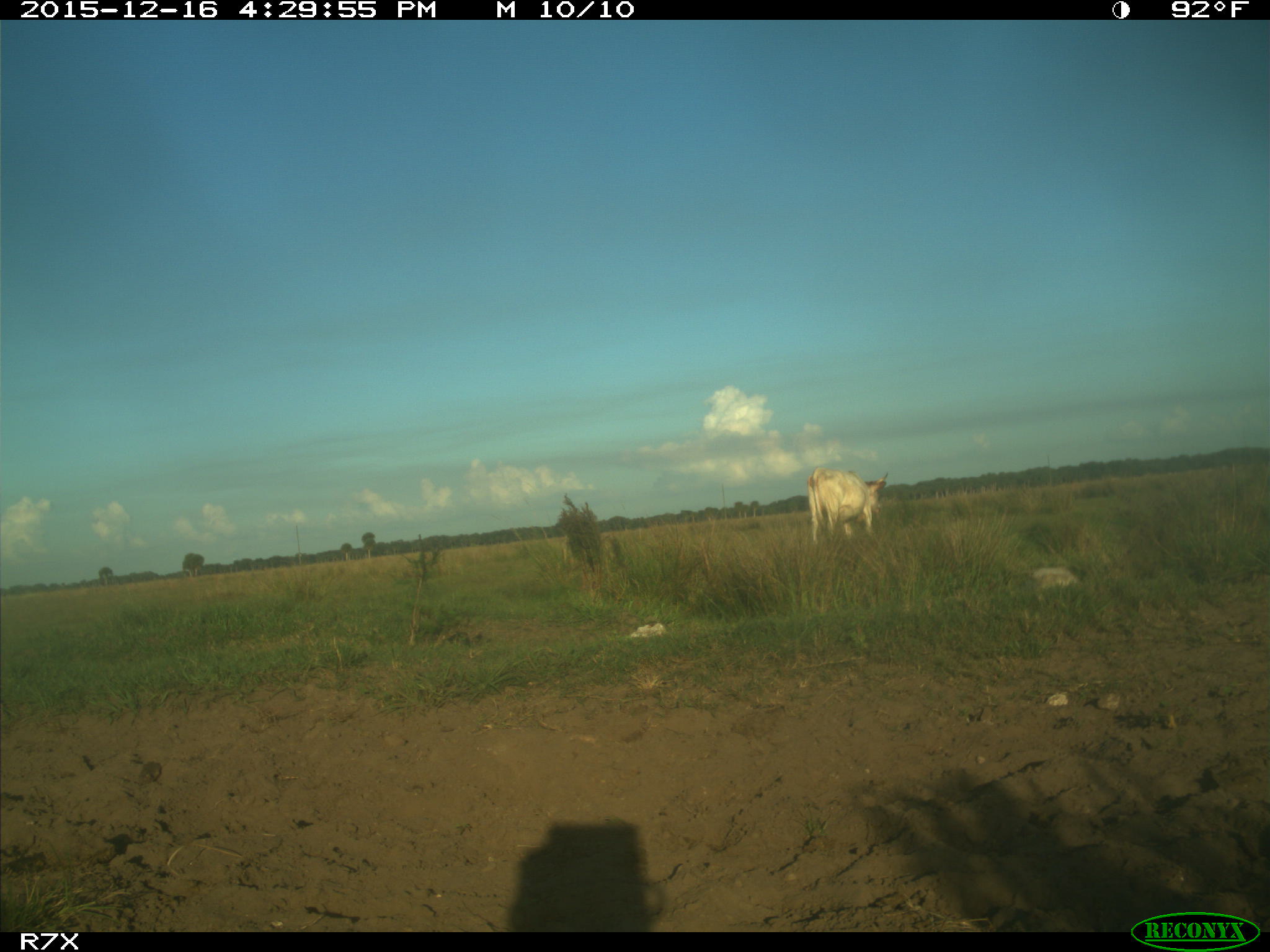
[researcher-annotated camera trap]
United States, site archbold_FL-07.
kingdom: Animalia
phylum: Chordata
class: Mammalia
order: Artiodactyla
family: Bovidae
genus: Bos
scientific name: Bos taurus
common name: domestic cow